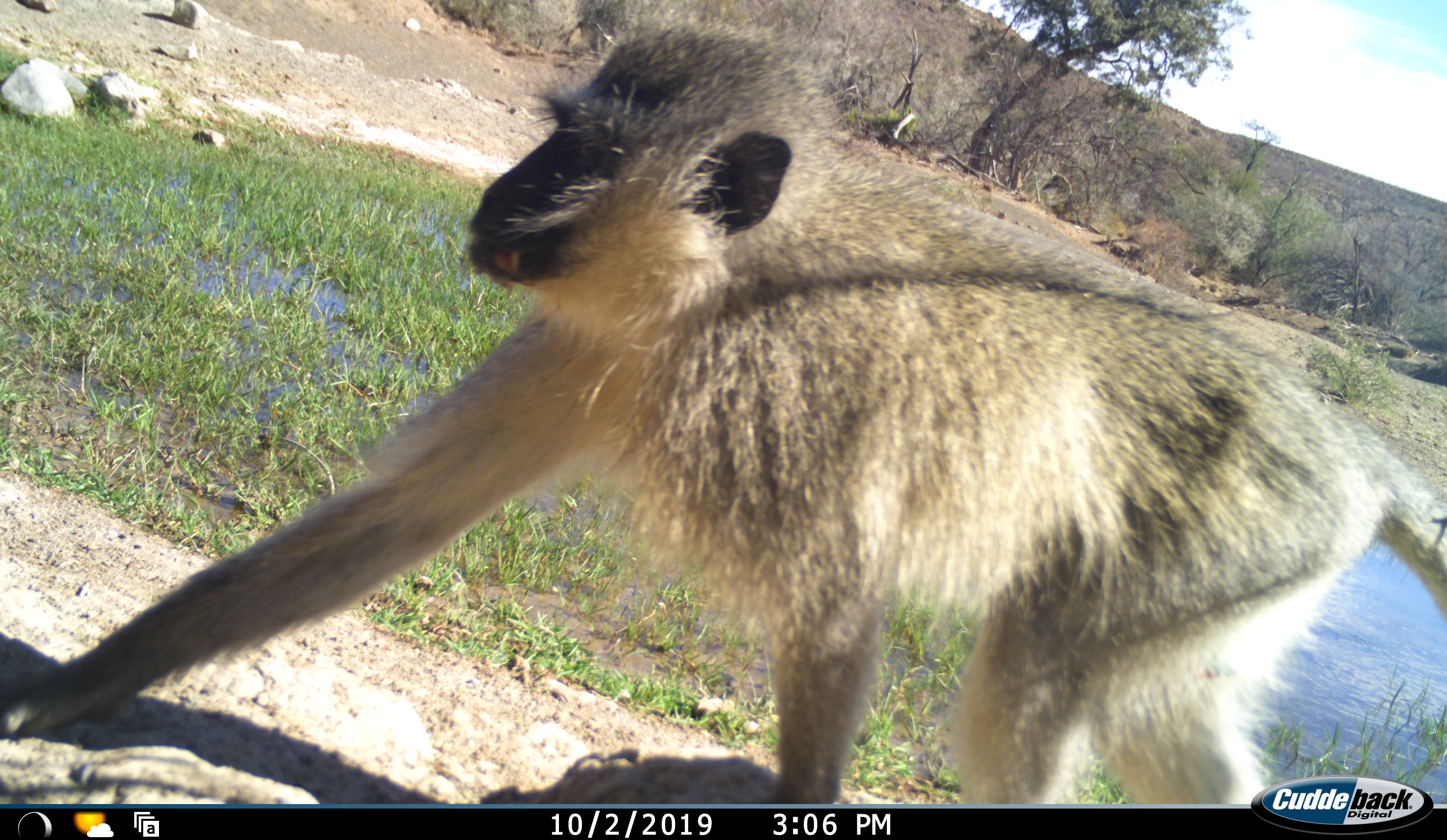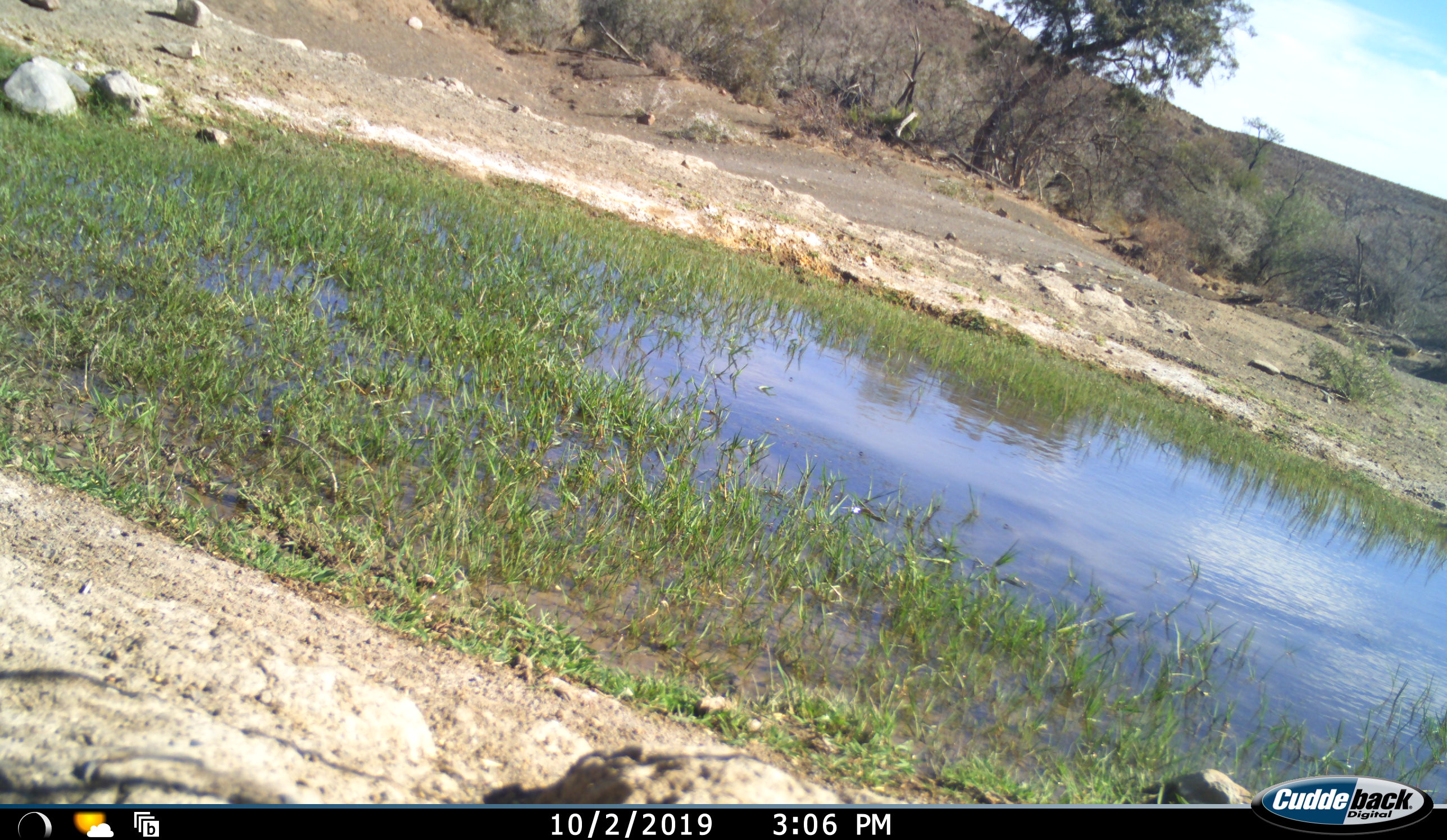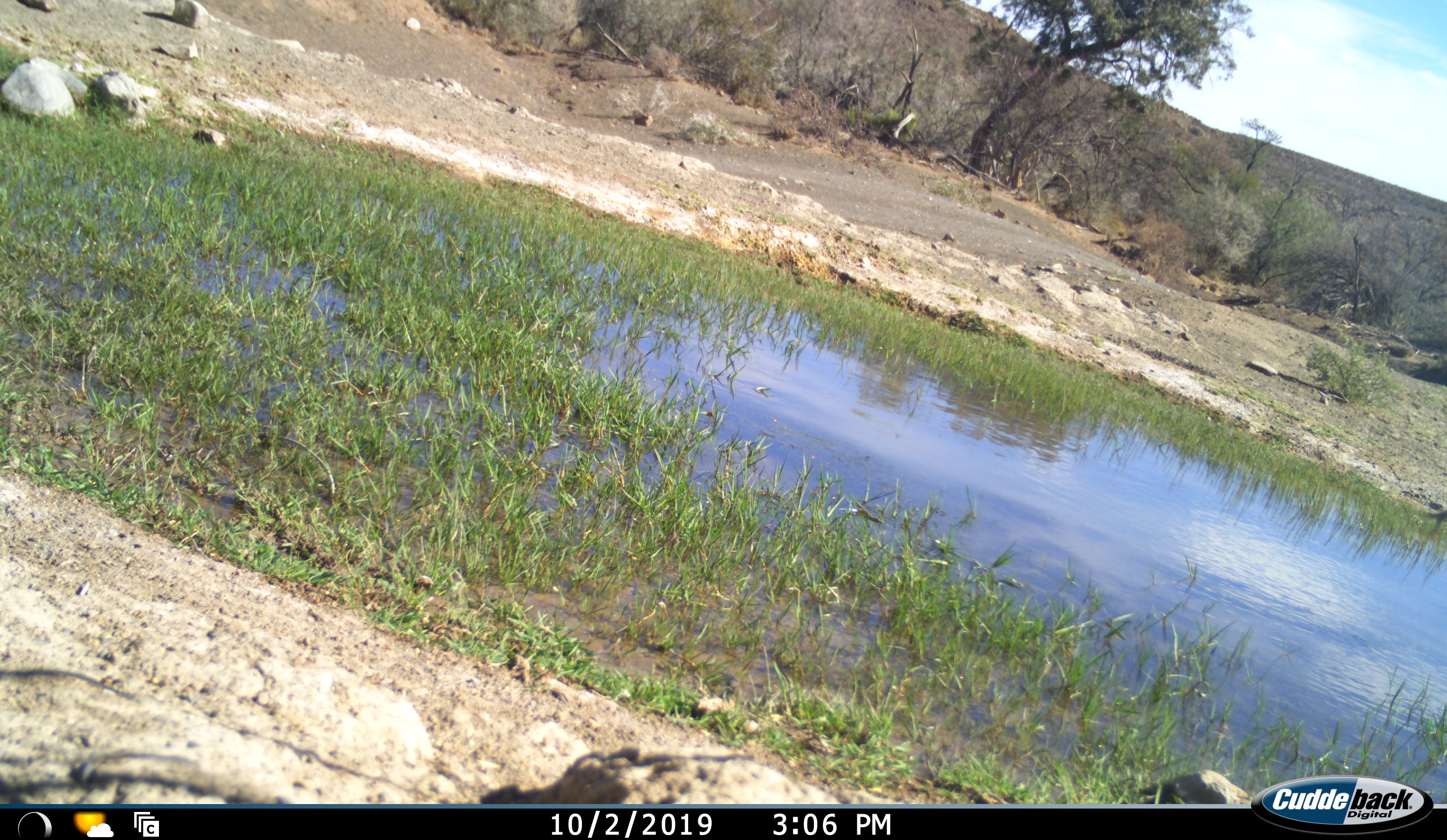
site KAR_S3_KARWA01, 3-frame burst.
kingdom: Animalia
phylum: Chordata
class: Mammalia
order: Primates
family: Cercopithecidae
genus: Chlorocebus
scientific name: Chlorocebus pygerythrus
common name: vervet monkey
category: monkeyvervet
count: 1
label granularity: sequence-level